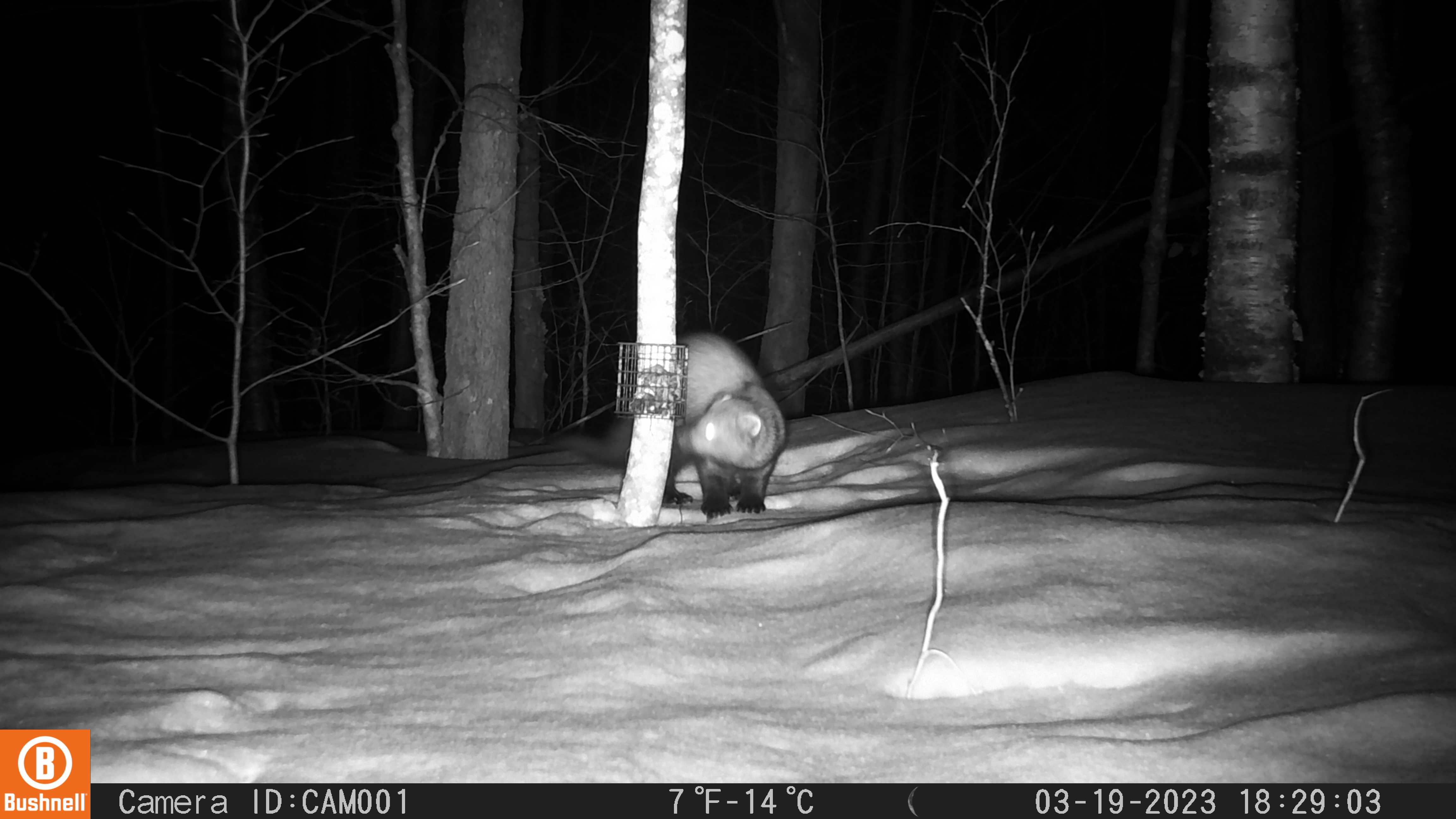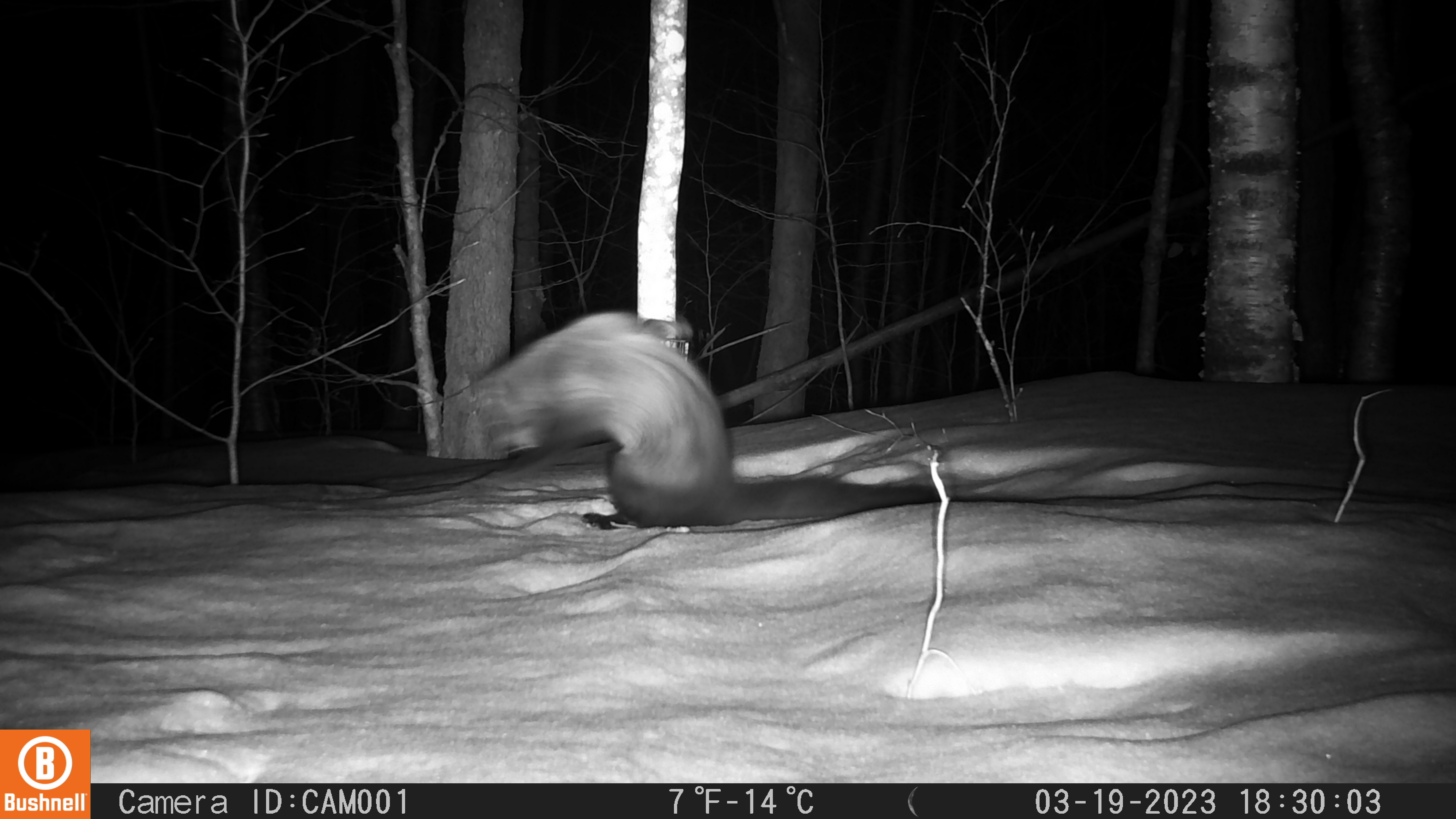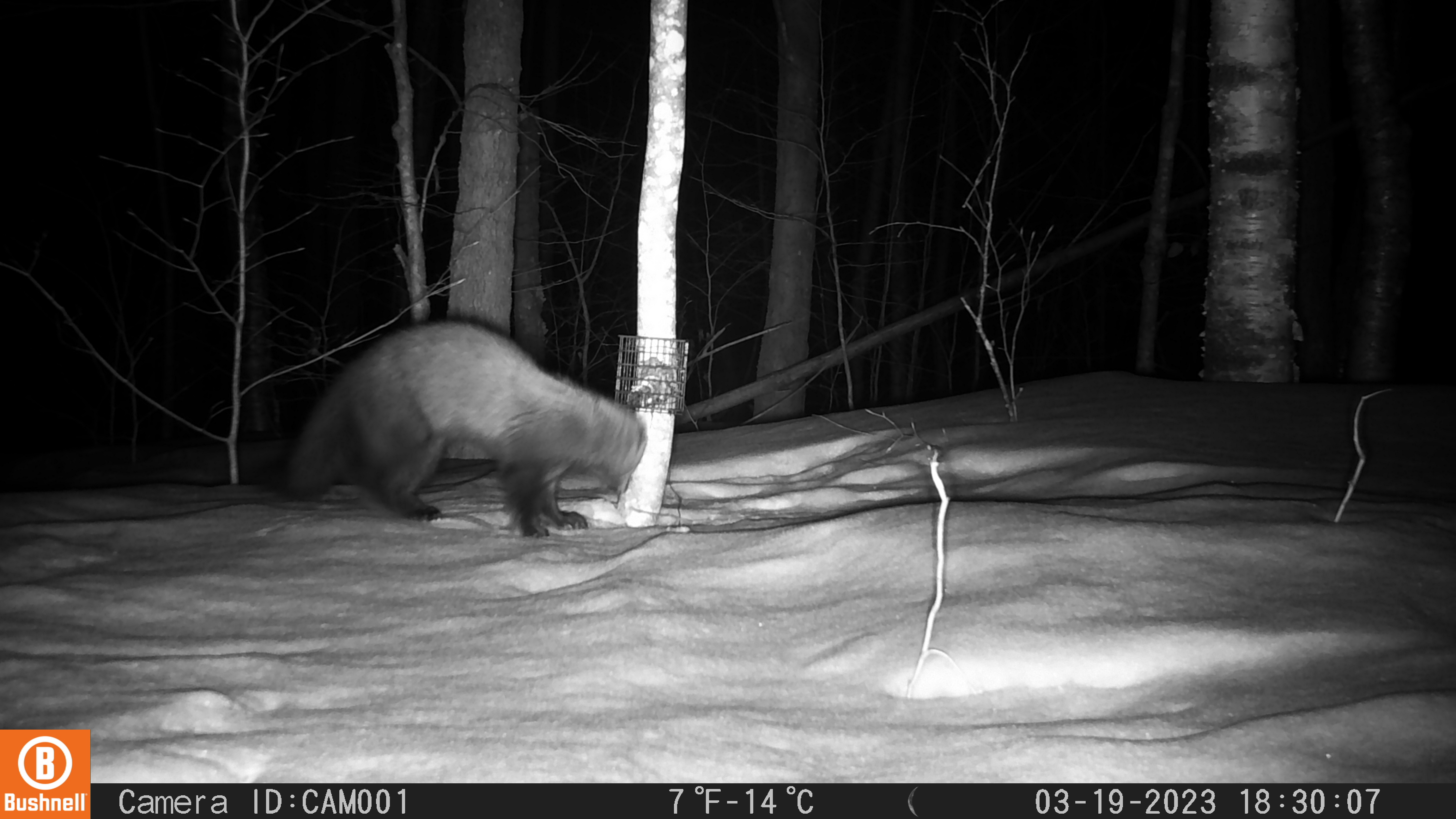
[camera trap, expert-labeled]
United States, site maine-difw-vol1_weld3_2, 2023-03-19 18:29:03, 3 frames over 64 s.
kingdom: Animalia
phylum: Chordata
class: Mammalia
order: Carnivora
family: Mustelidae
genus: Pekania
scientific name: Pekania pennanti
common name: fisher